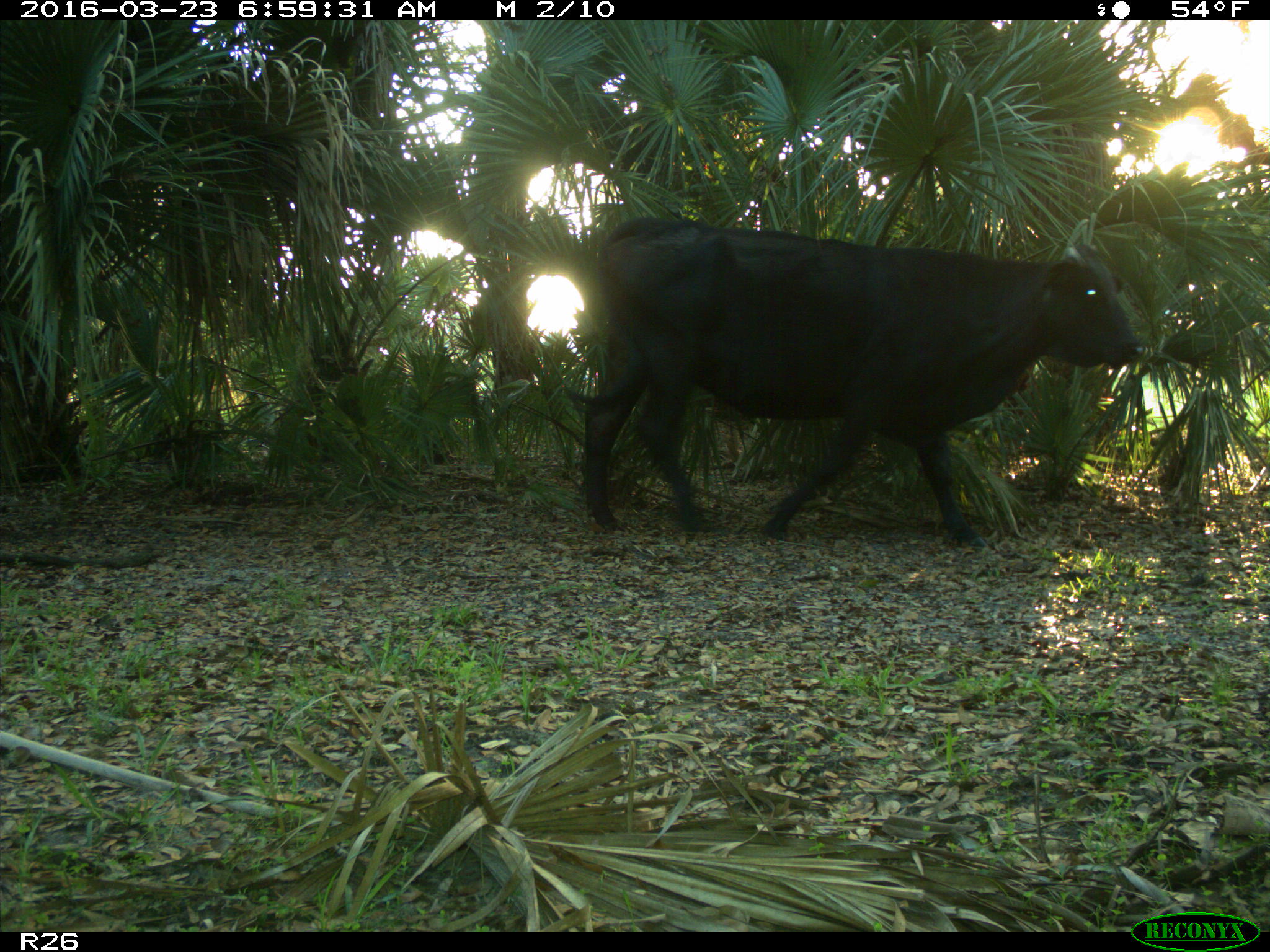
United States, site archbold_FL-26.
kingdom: Animalia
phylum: Chordata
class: Mammalia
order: Artiodactyla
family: Bovidae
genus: Bos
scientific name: Bos taurus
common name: domestic cow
Bos taurus (domestic cow).